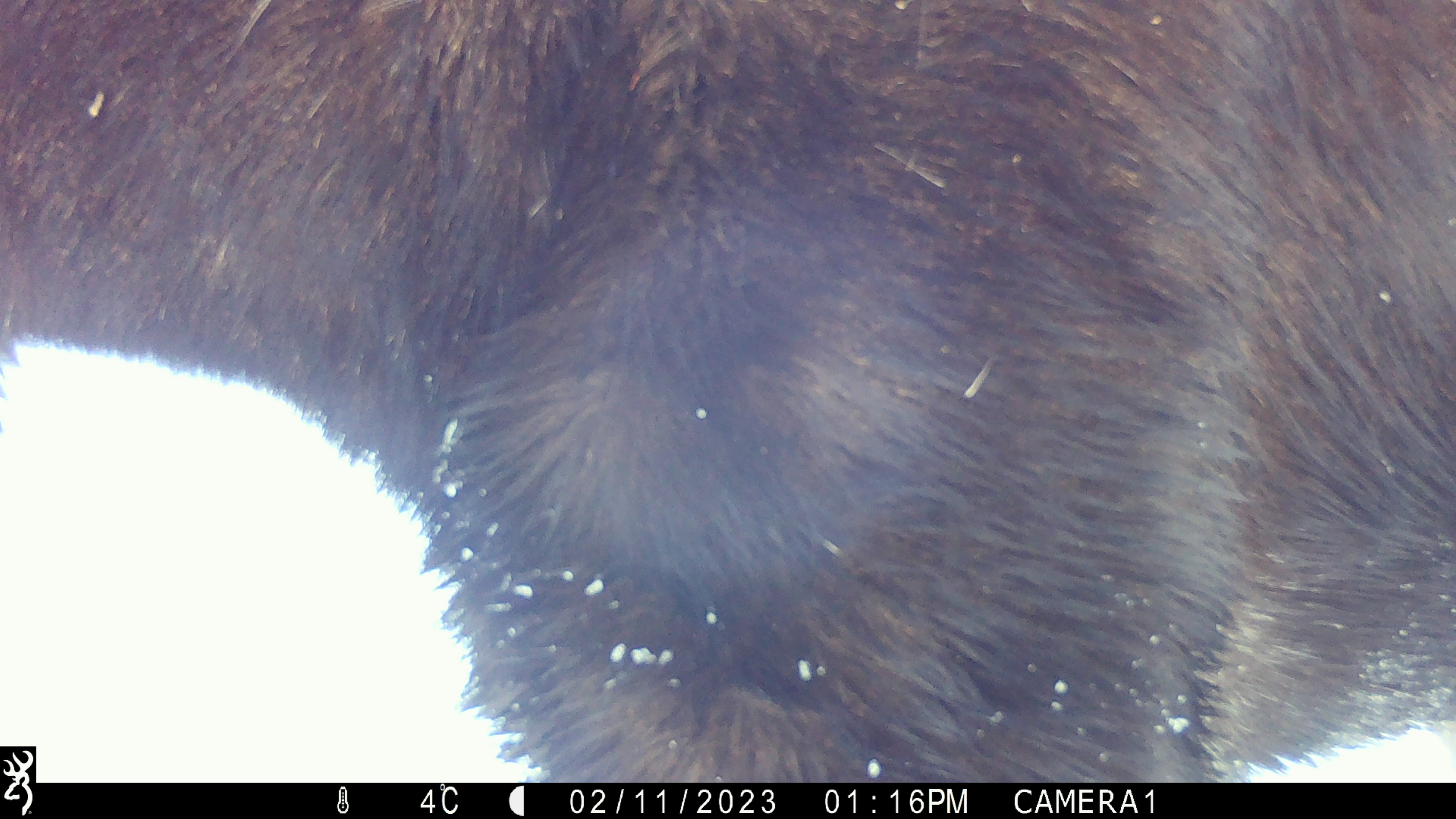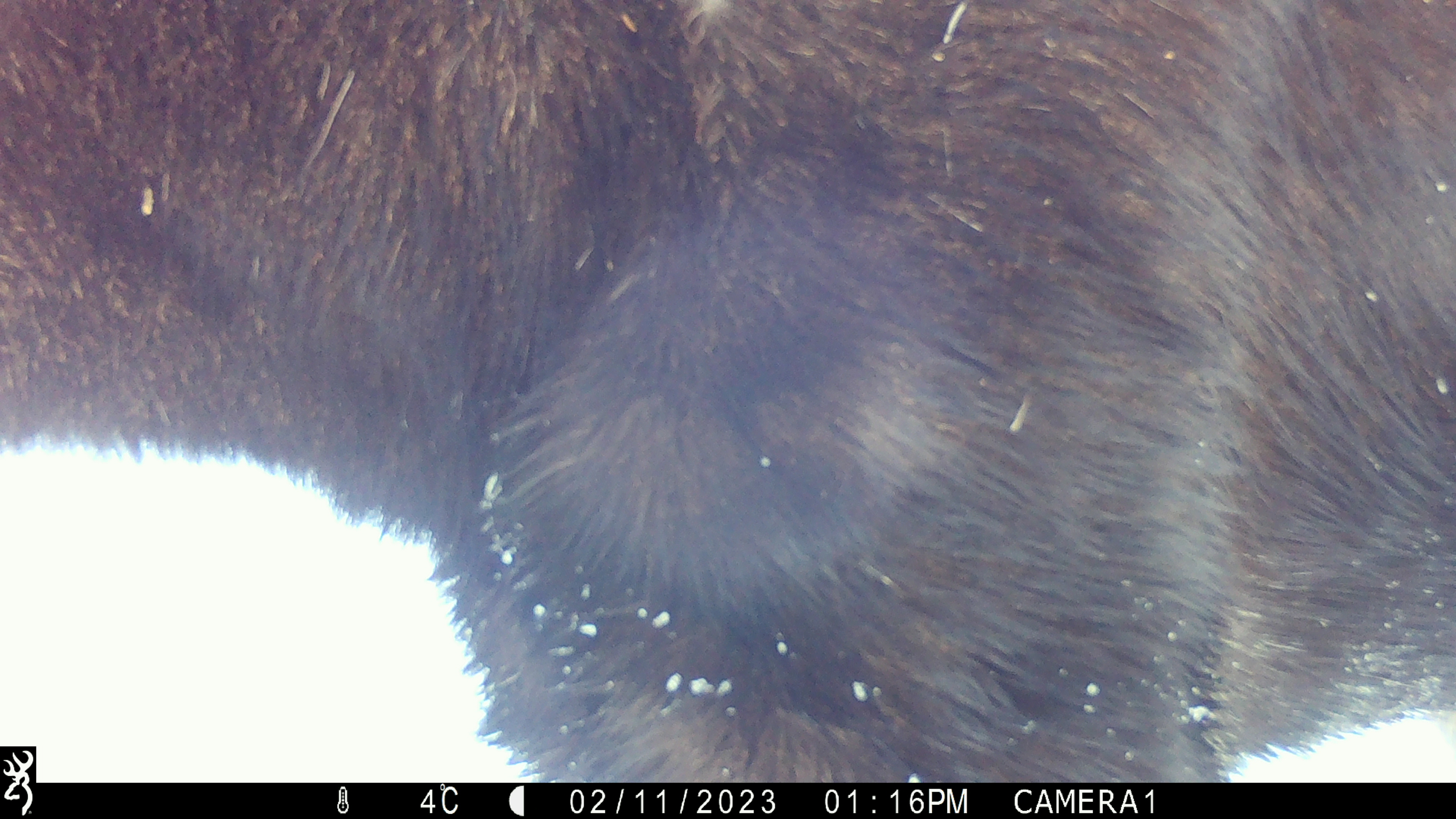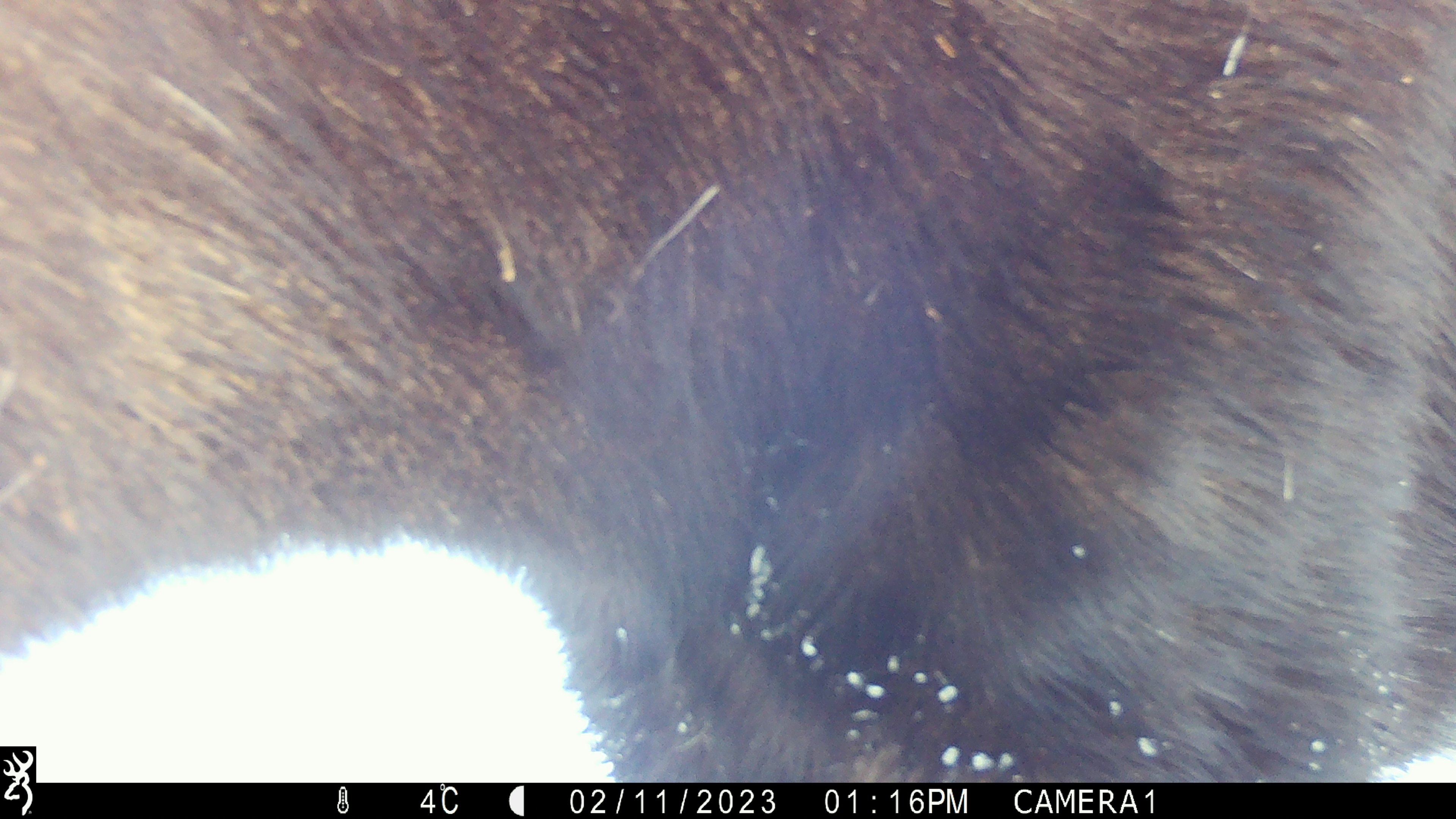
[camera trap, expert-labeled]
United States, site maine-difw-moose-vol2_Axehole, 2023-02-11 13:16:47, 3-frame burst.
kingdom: Animalia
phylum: Chordata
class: Mammalia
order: Artiodactyla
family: Cervidae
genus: Alces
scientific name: Alces alces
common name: moose